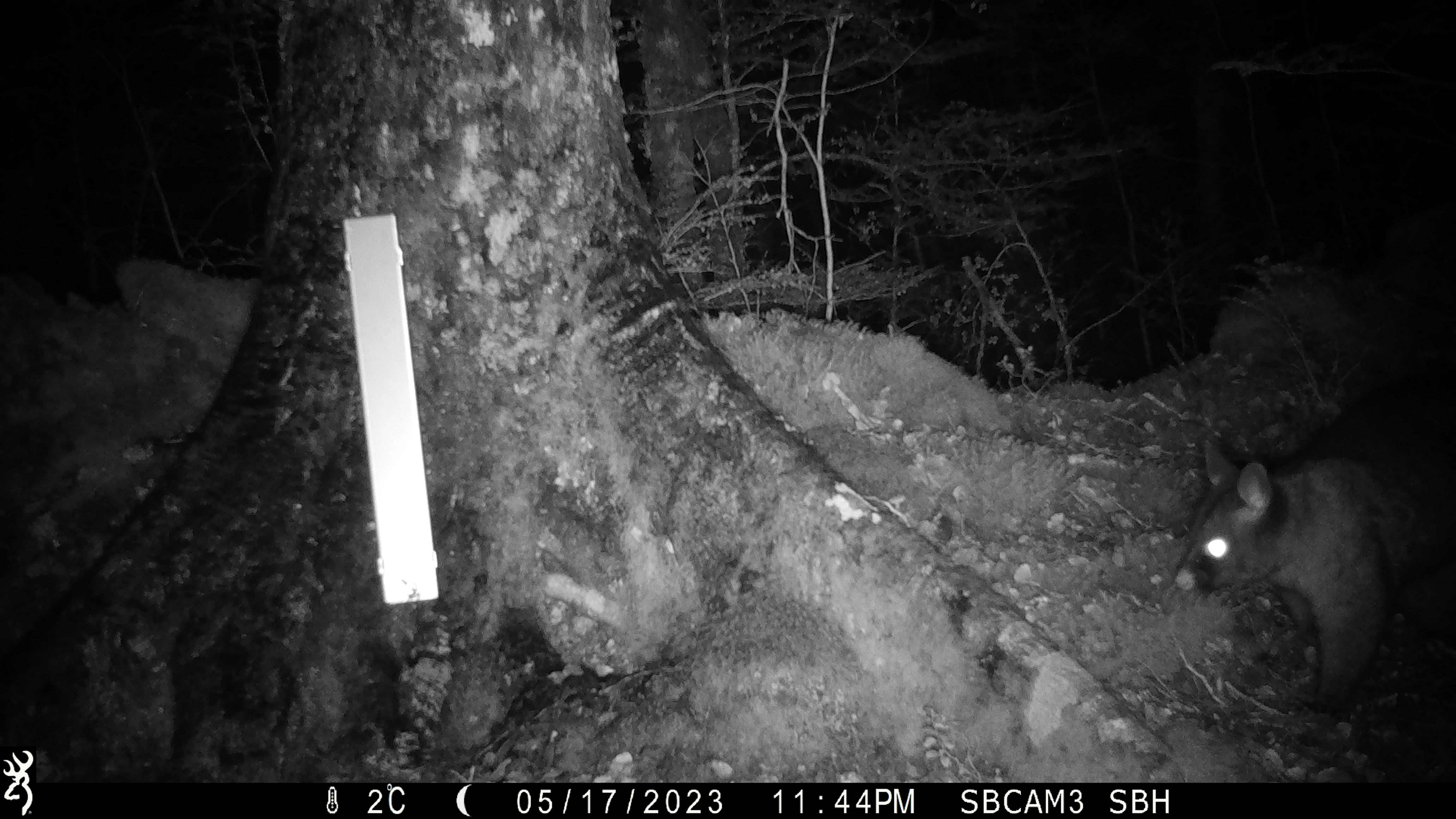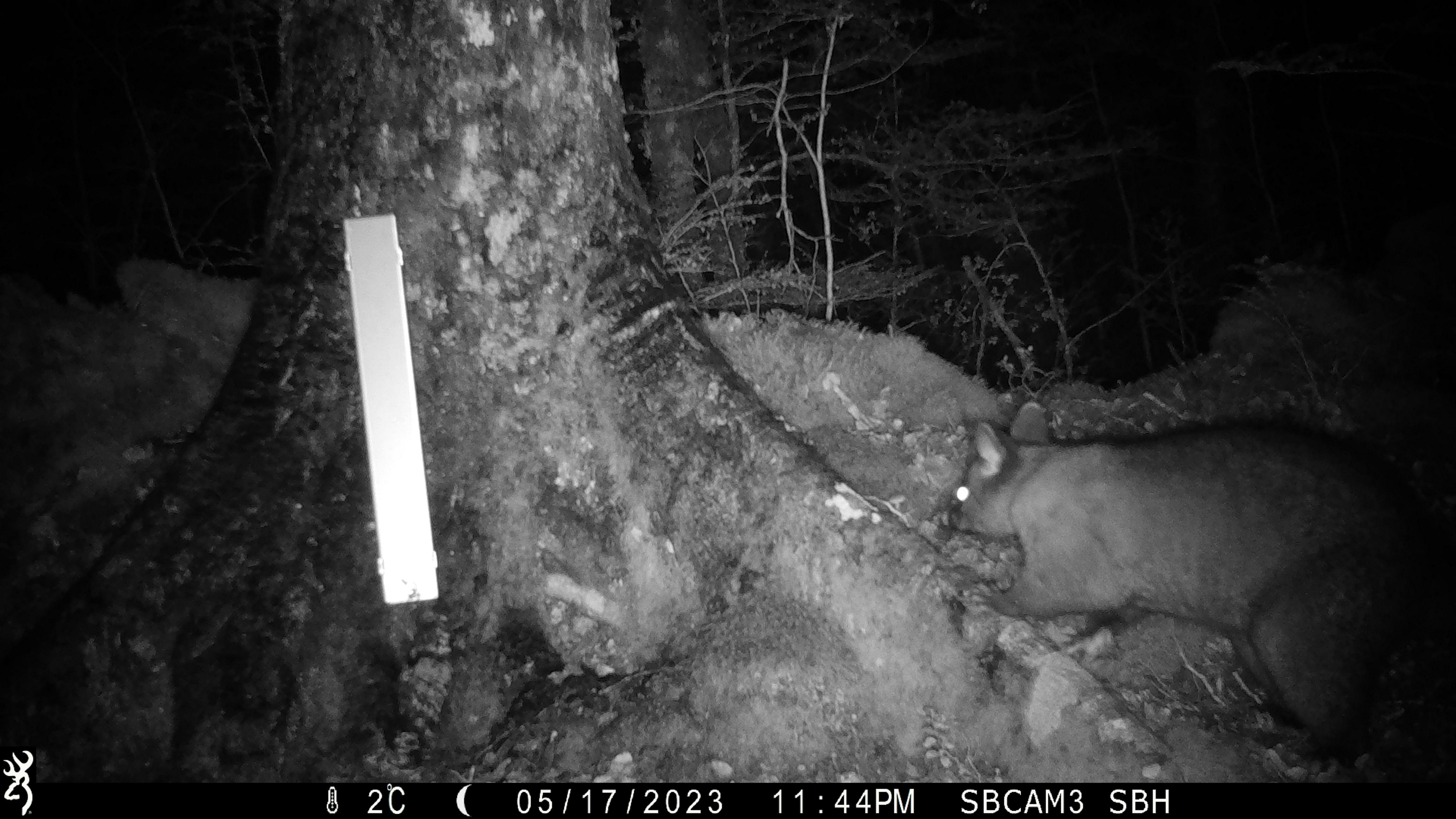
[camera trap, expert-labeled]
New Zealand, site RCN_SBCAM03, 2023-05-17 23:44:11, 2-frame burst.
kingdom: Animalia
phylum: Chordata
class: Mammalia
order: Diprotodontia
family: Phalangeridae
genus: Trichosurus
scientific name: Trichosurus vulpecula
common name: common brushtail possum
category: possum